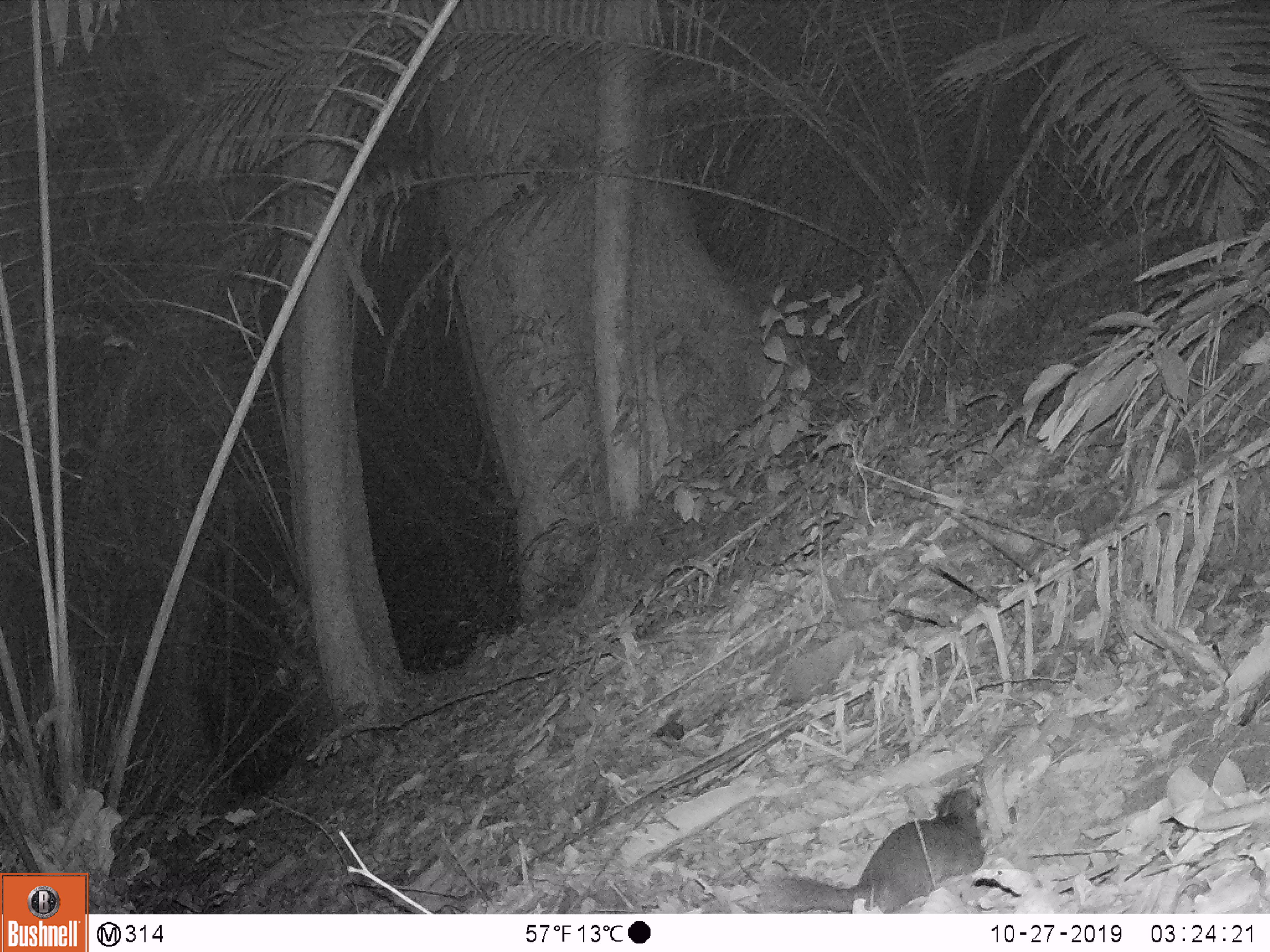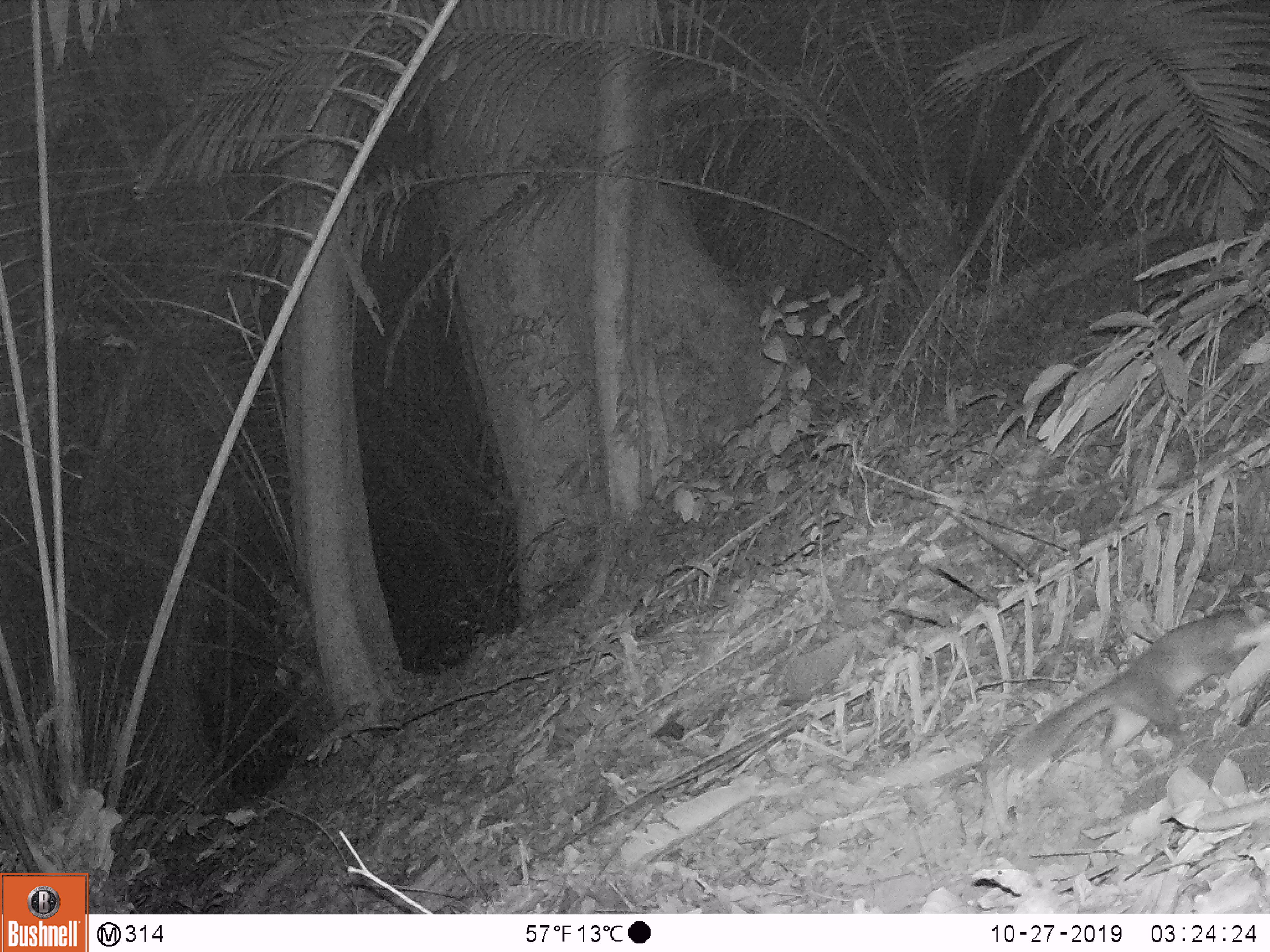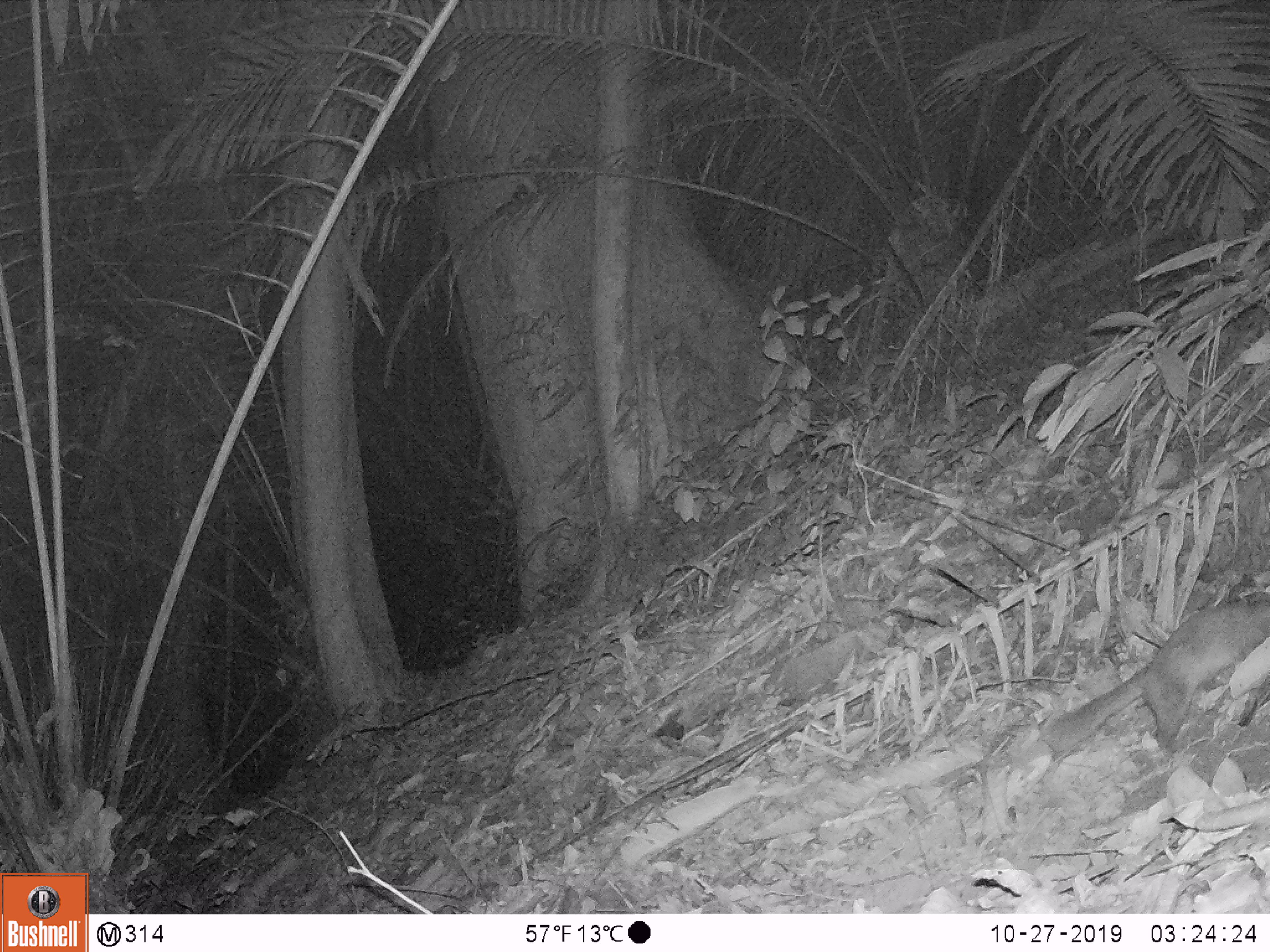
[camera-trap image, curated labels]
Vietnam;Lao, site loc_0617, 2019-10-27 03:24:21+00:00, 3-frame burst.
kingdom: Animalia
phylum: Chordata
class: Mammalia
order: Carnivora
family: Mustelidae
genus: Melogale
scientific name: Melogale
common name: ferret badger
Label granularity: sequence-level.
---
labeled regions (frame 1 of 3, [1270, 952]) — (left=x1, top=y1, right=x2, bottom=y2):
ferret badger: (left=757, top=787, right=986, bottom=912)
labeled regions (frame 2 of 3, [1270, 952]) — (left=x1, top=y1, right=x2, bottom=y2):
ferret badger: (left=1008, top=594, right=1270, bottom=782)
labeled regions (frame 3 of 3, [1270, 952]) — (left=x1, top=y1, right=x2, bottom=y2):
ferret badger: (left=1039, top=590, right=1270, bottom=757)